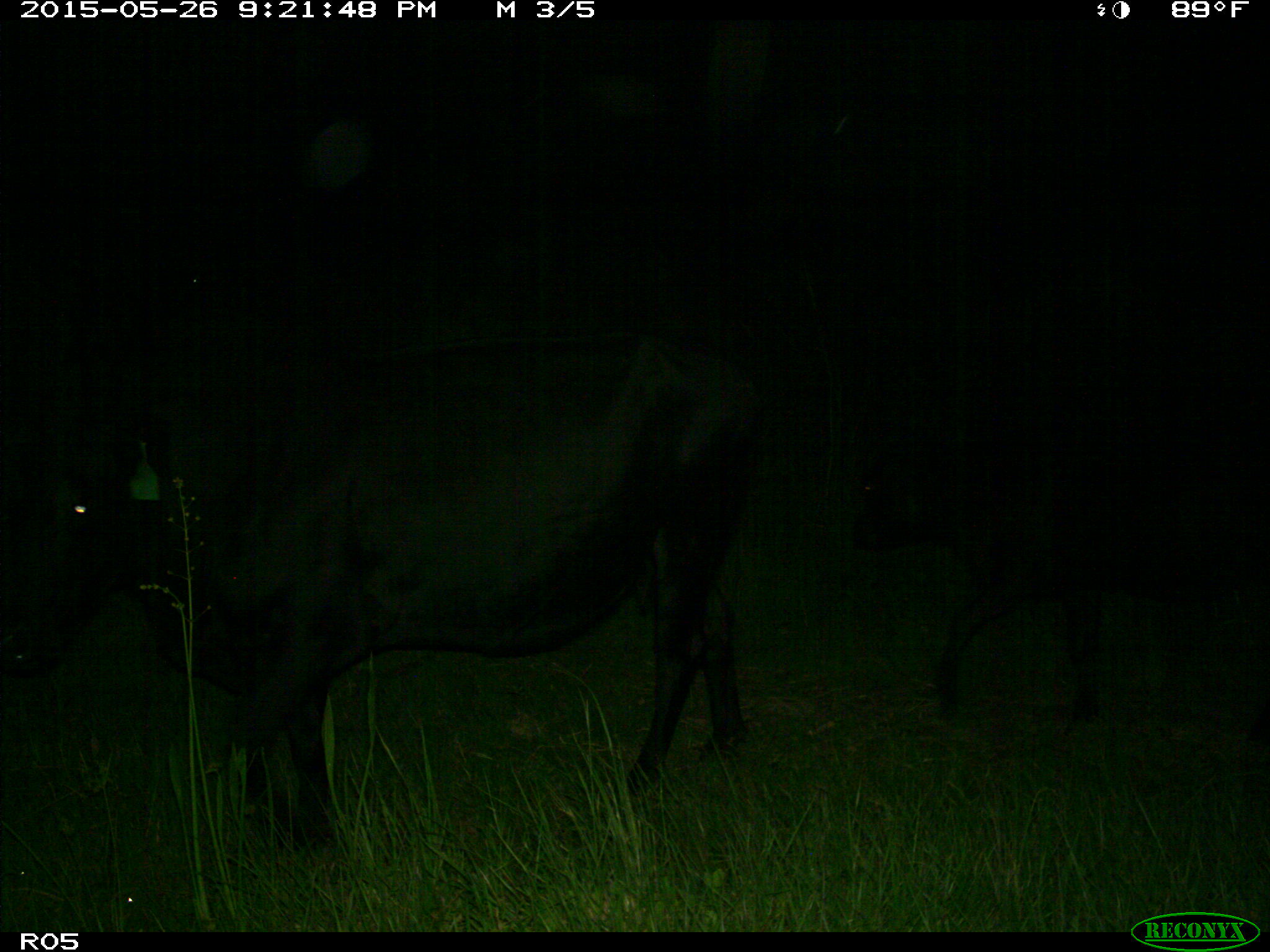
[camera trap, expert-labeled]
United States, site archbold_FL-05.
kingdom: Animalia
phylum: Chordata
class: Mammalia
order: Artiodactyla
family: Bovidae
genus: Bos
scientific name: Bos taurus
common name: domestic cow